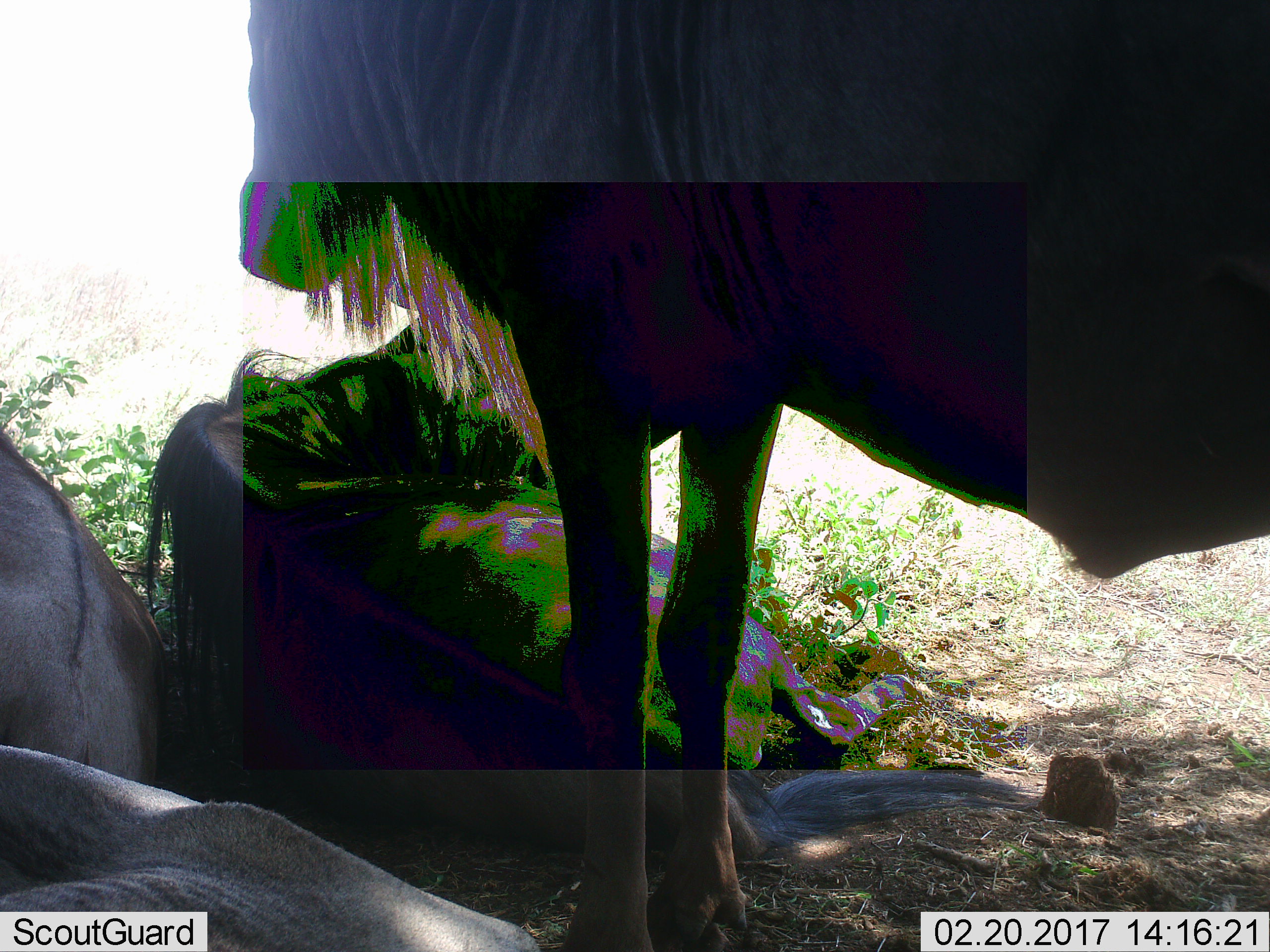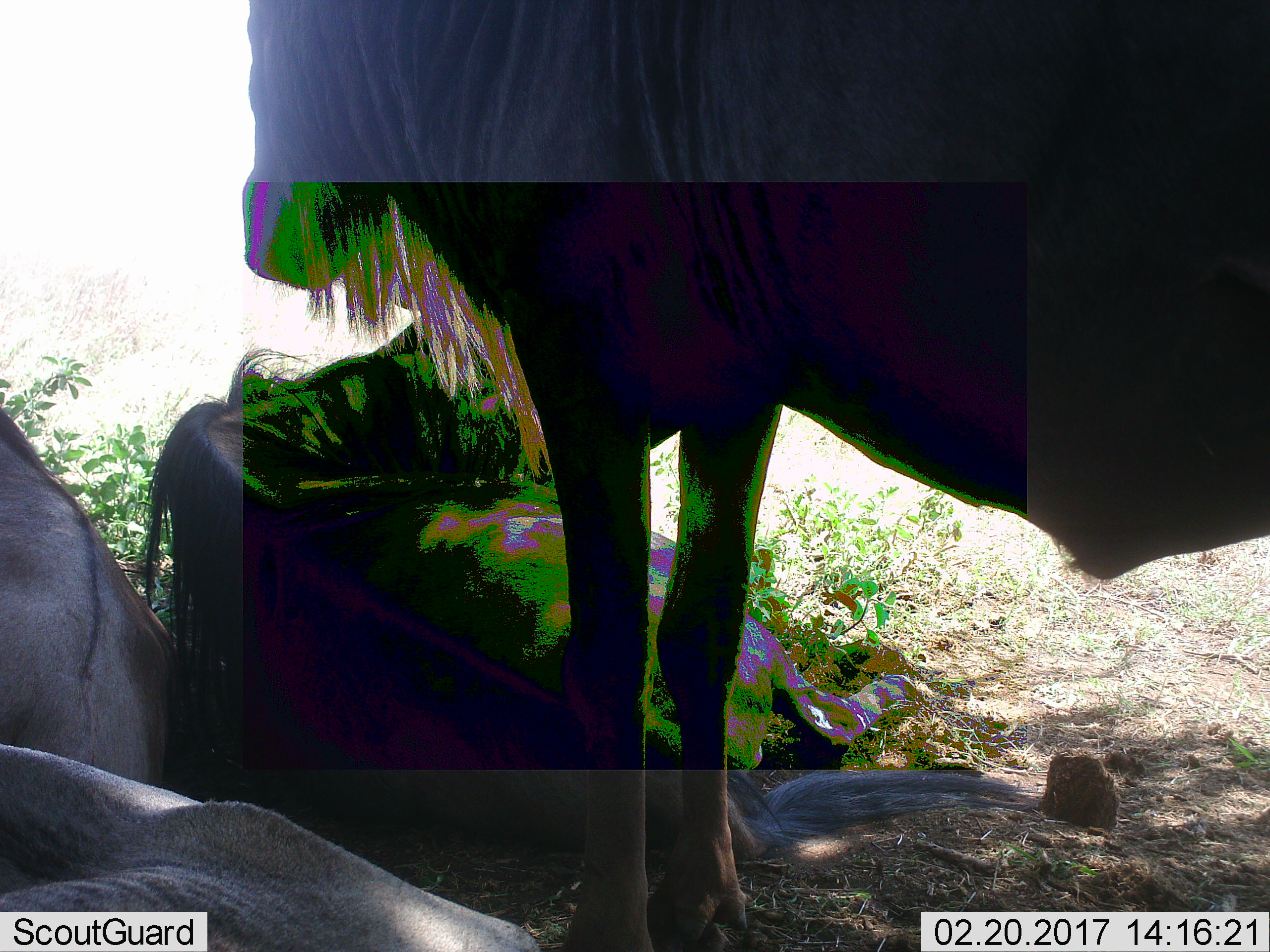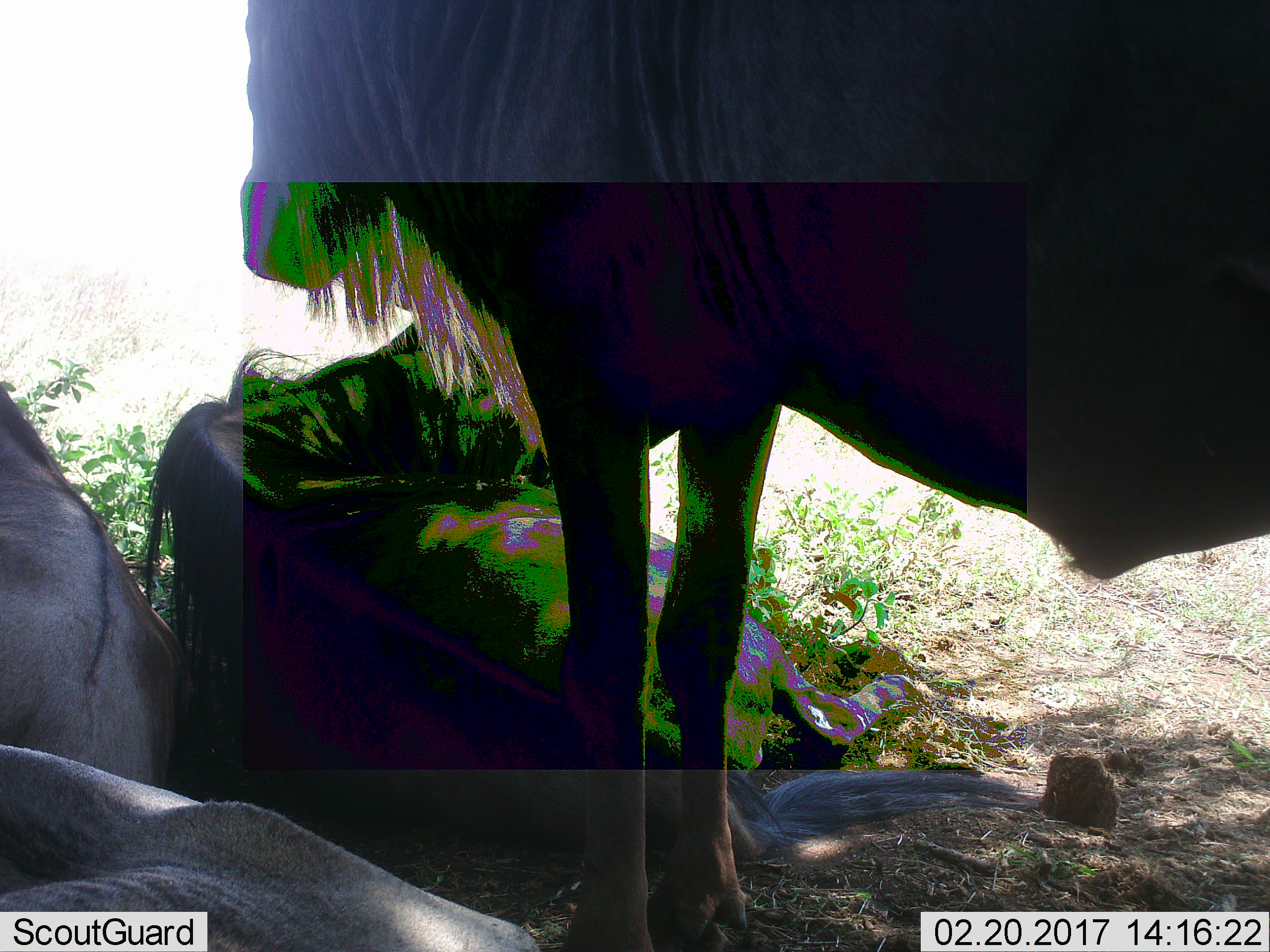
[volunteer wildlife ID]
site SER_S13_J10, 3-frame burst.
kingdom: Animalia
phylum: Chordata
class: Mammalia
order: Artiodactyla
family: Bovidae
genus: Connochaetes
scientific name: Connochaetes taurinus taurinus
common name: blue wildebeest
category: wildebeestblue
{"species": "wildebeestblue (blue wildebeest) (Connochaetes taurinus taurinus)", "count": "4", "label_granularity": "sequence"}